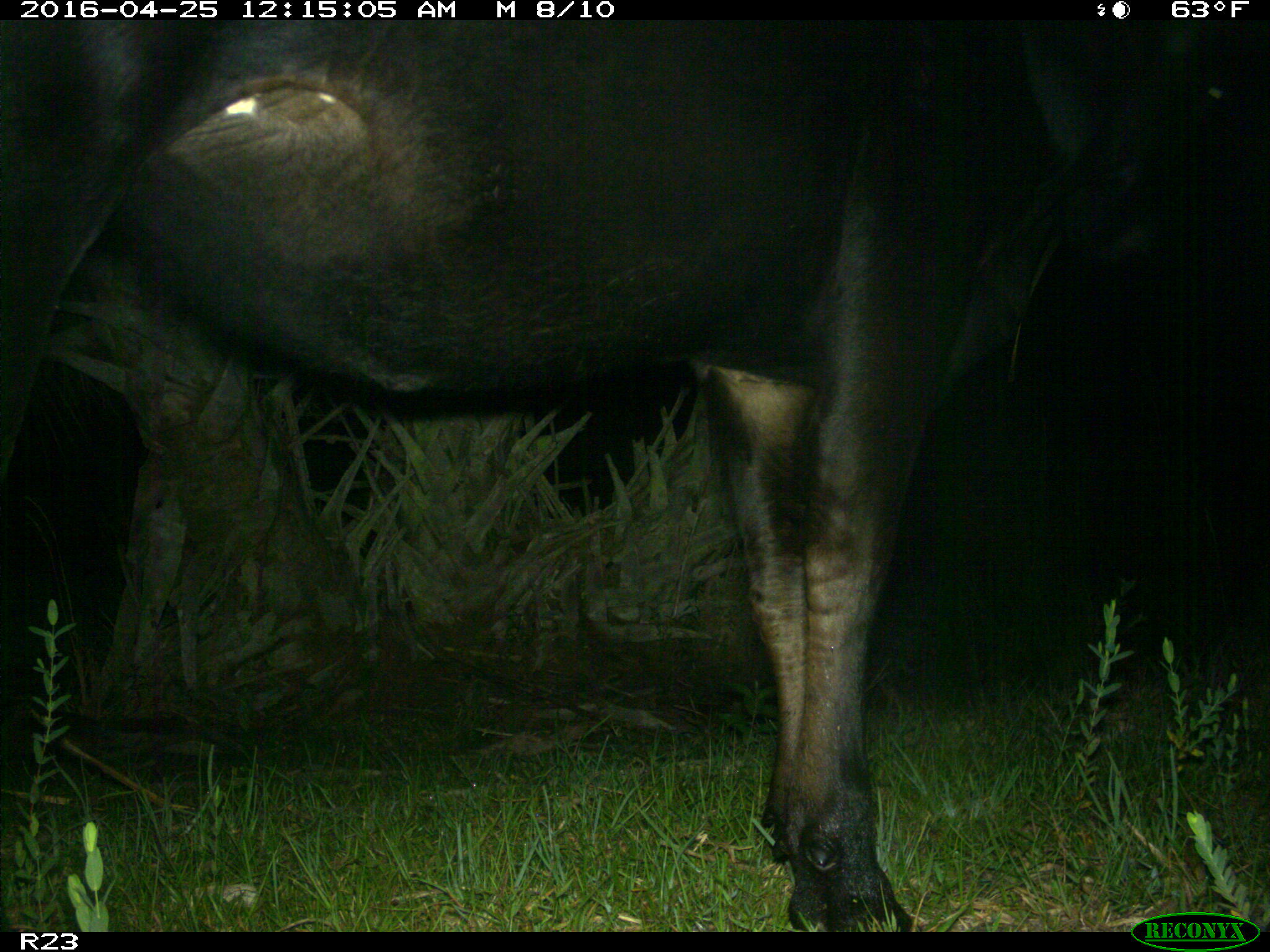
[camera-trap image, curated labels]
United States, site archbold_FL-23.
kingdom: Animalia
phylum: Chordata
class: Mammalia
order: Artiodactyla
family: Bovidae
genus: Bos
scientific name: Bos taurus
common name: domestic cow